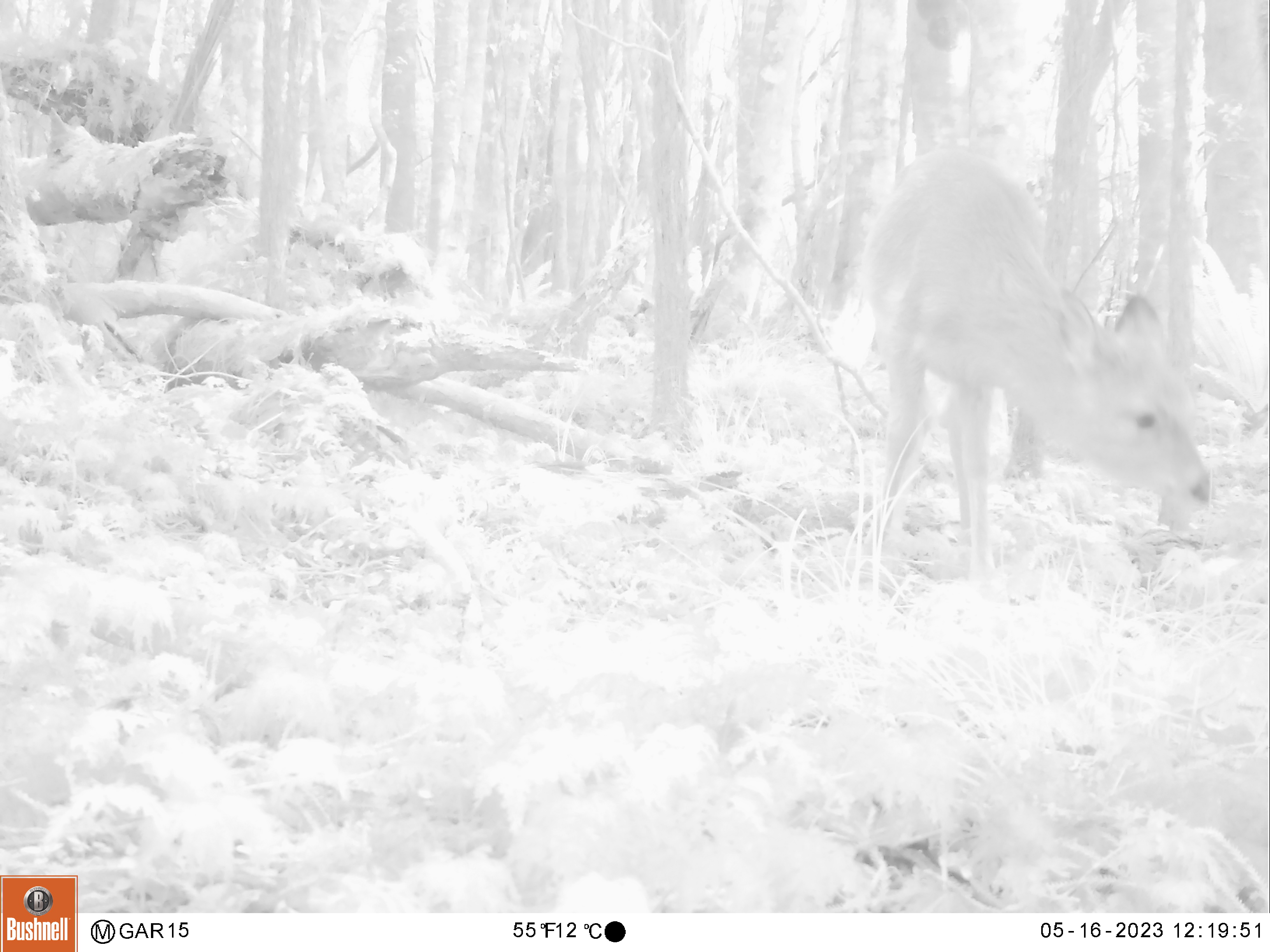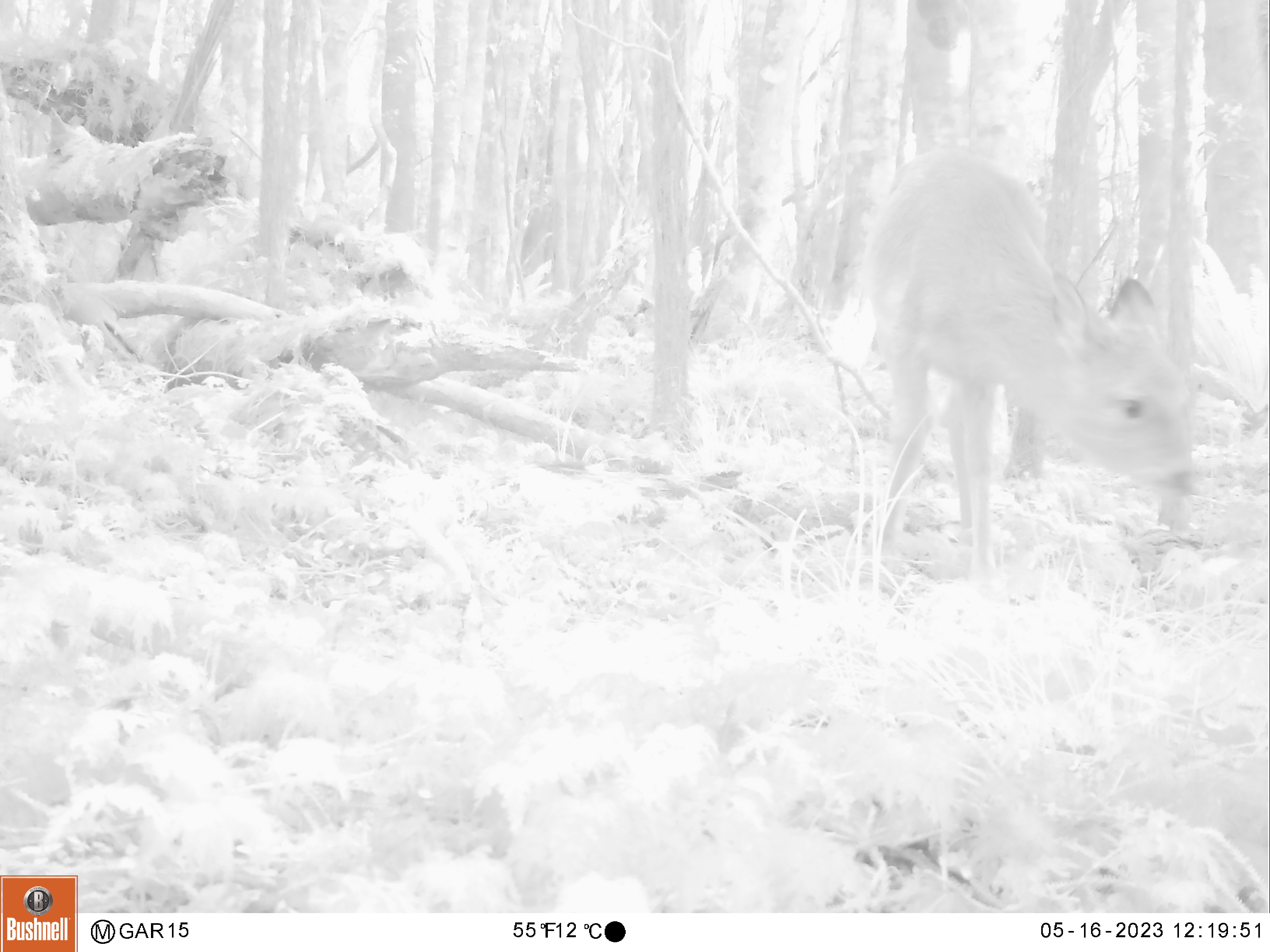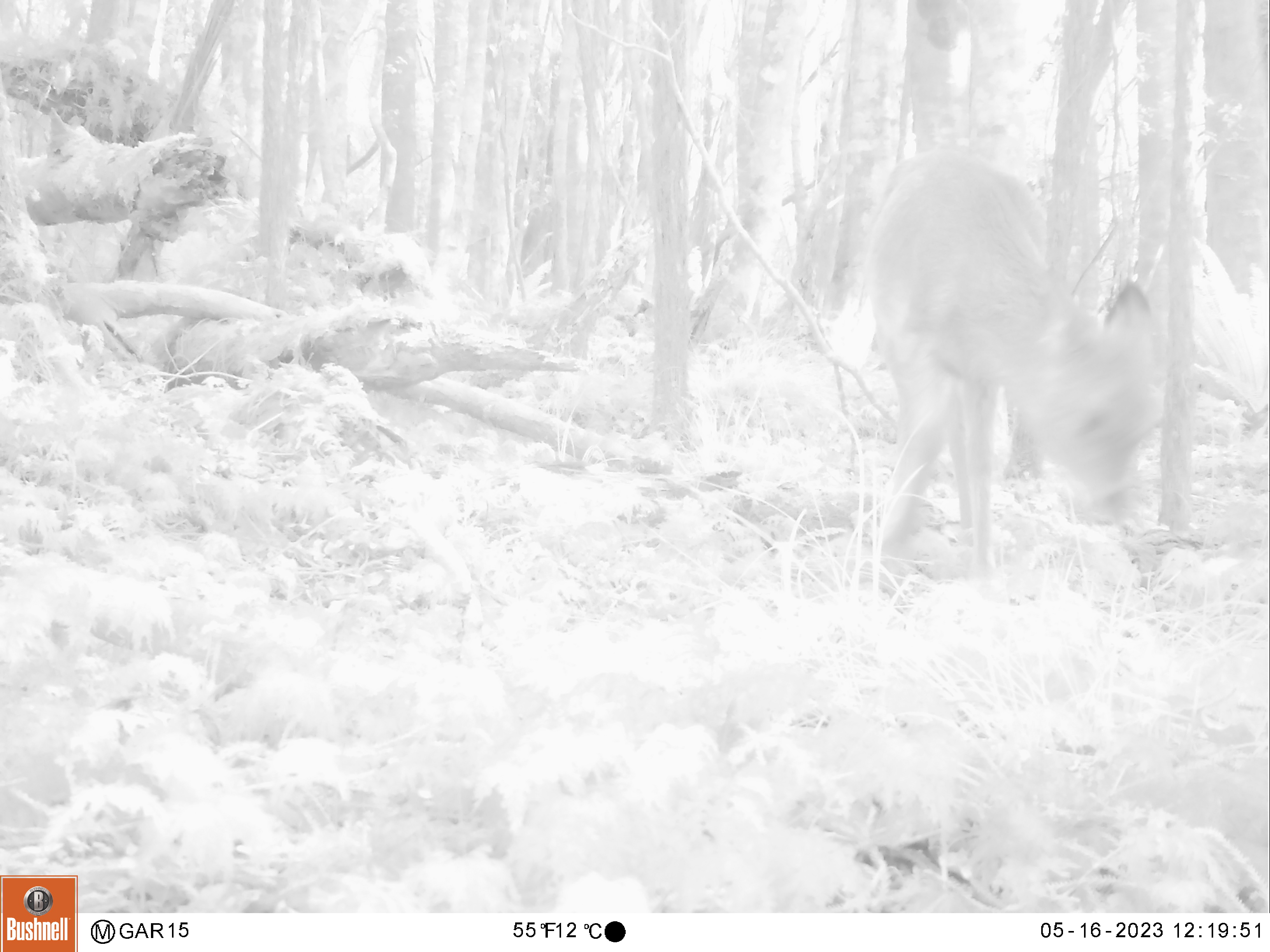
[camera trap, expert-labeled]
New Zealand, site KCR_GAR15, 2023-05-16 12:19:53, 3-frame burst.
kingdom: Animalia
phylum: Chordata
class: Mammalia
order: Artiodactyla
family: Cervidae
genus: Odocoileus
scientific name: Odocoileus virginianus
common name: white-tailed deer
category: white tailed deer